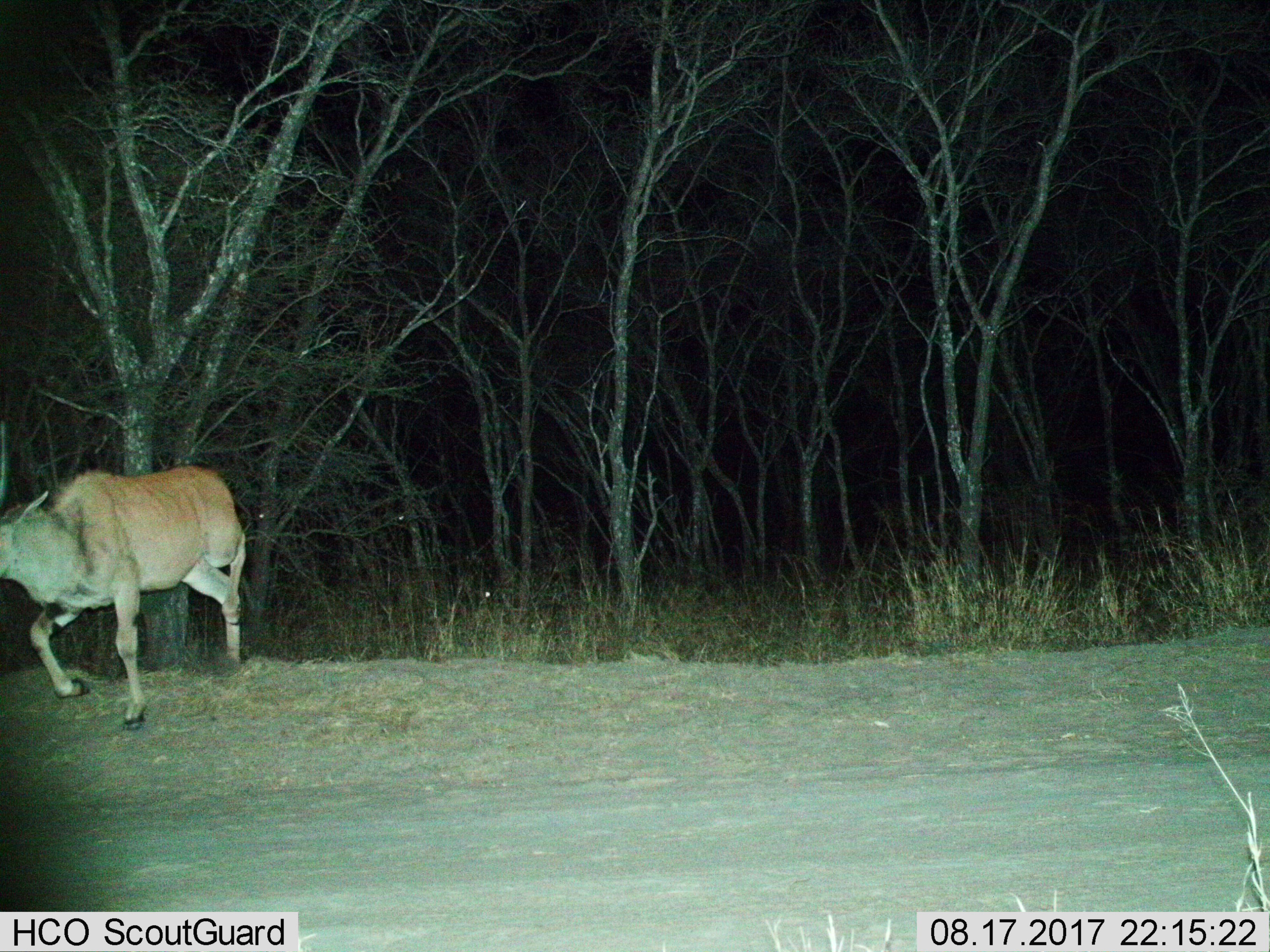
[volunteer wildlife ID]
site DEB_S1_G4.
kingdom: Animalia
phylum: Chordata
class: Mammalia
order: Artiodactyla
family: Bovidae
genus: Tragelaphus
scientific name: Tragelaphus oryx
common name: eland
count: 1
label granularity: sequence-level